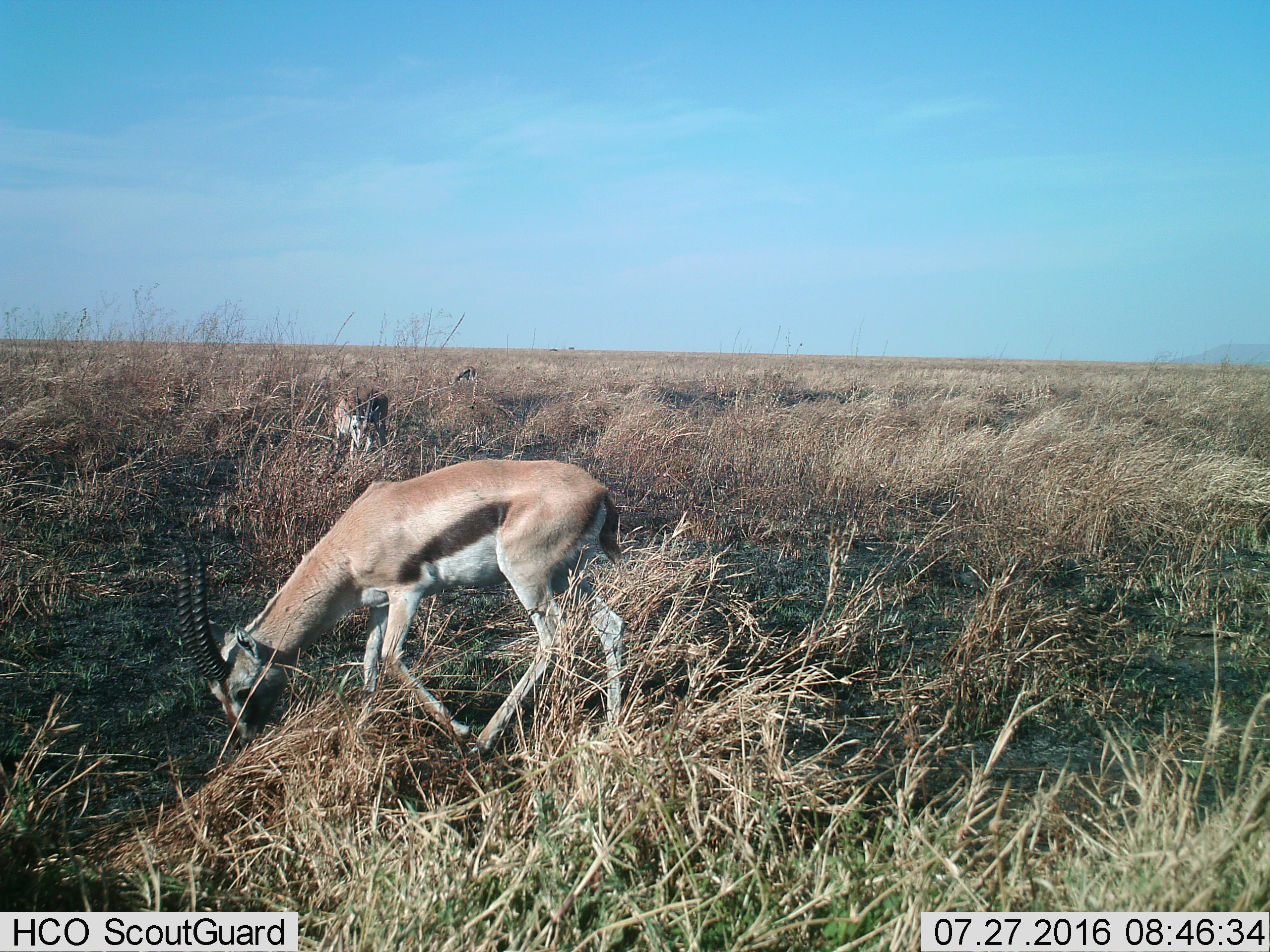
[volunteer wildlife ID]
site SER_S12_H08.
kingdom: Animalia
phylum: Chordata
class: Mammalia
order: Artiodactyla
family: Bovidae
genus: Eudorcas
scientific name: Eudorcas thomsonii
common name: thomson's gazelle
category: gazellethomsons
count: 3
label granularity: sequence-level